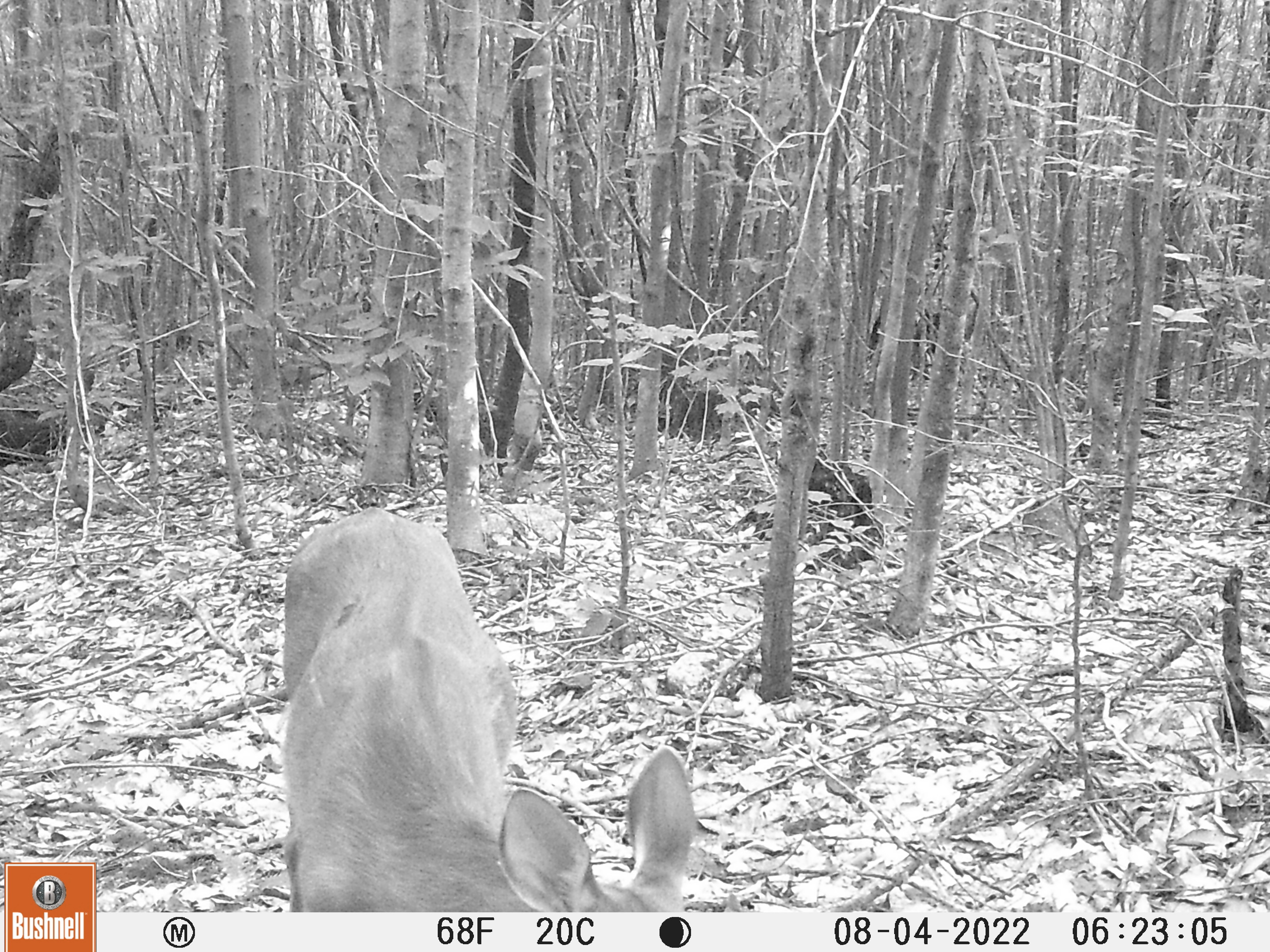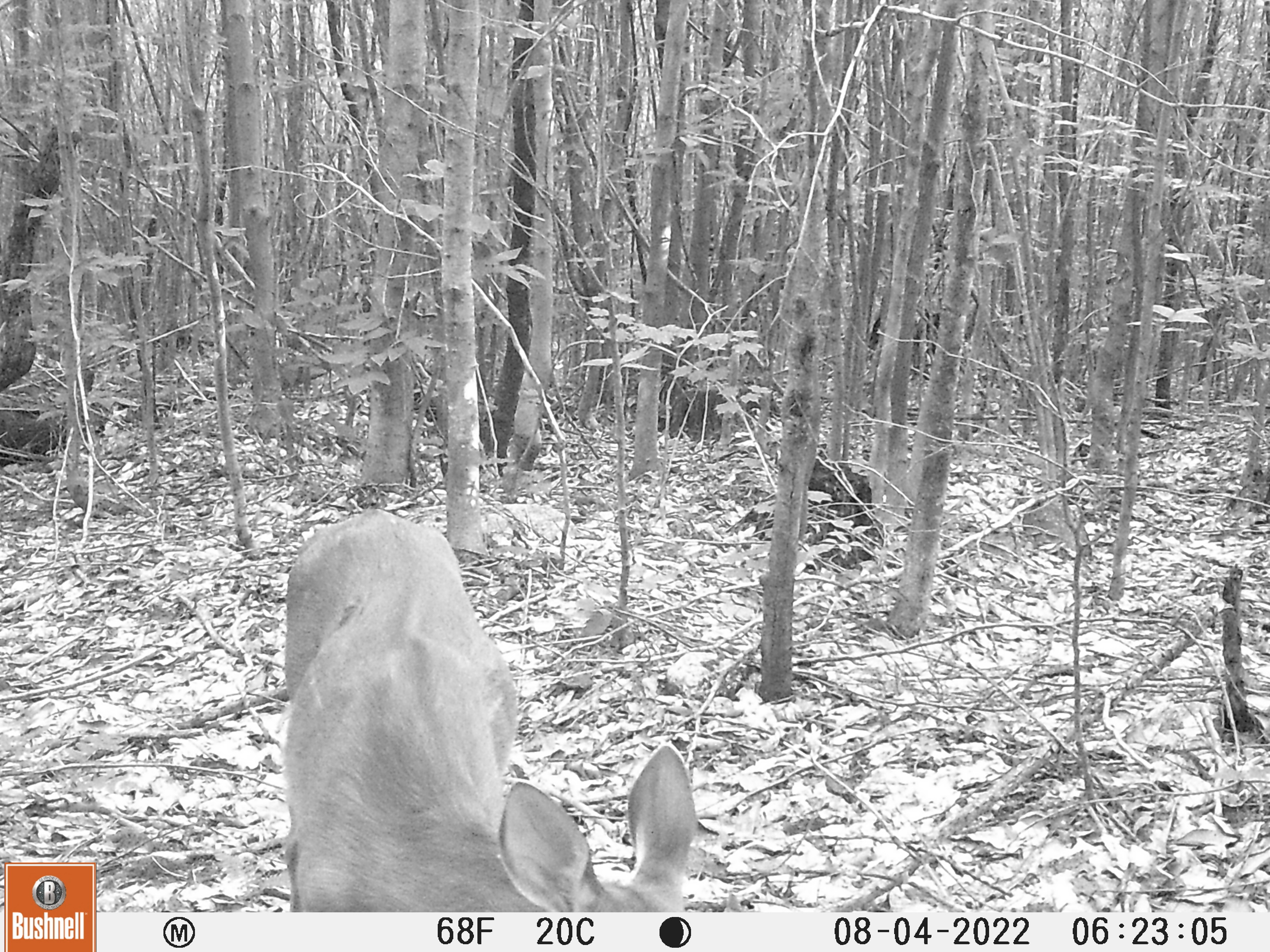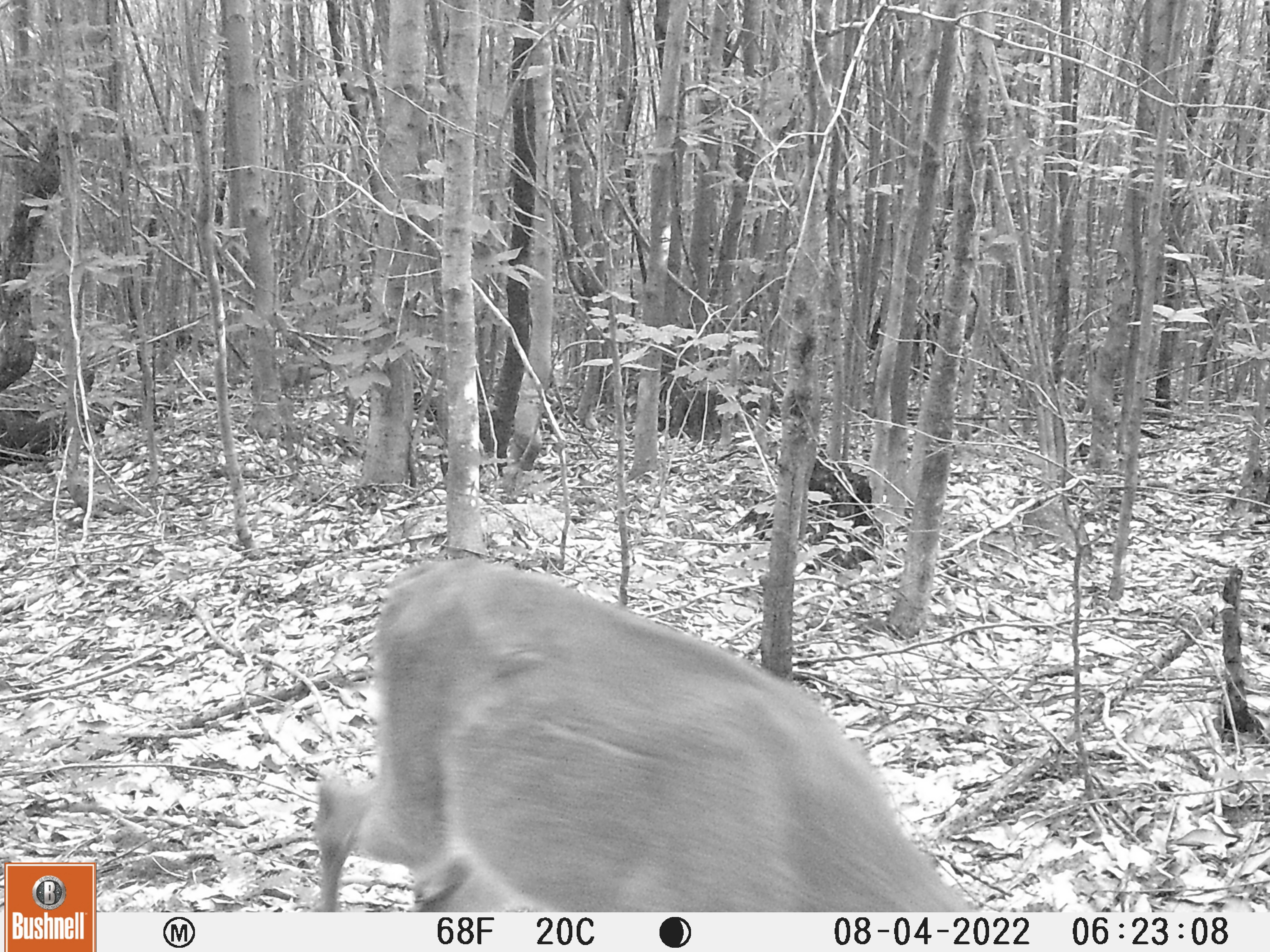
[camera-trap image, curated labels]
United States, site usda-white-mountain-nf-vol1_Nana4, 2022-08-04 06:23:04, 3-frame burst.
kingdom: Animalia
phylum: Chordata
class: Mammalia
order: Artiodactyla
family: Cervidae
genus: Odocoileus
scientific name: Odocoileus virginianus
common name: white-tailed deer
White-tailed deer (Odocoileus virginianus).